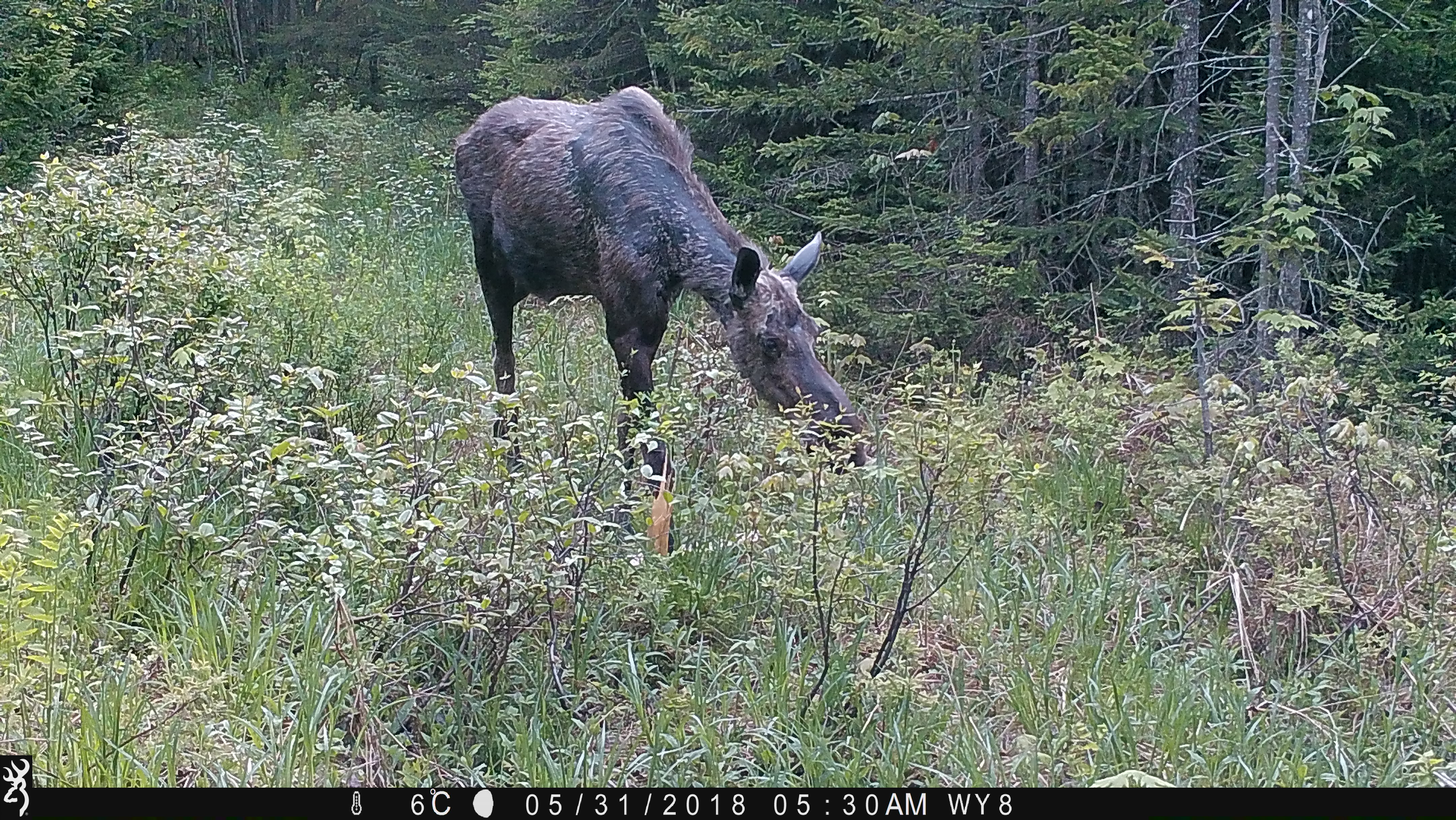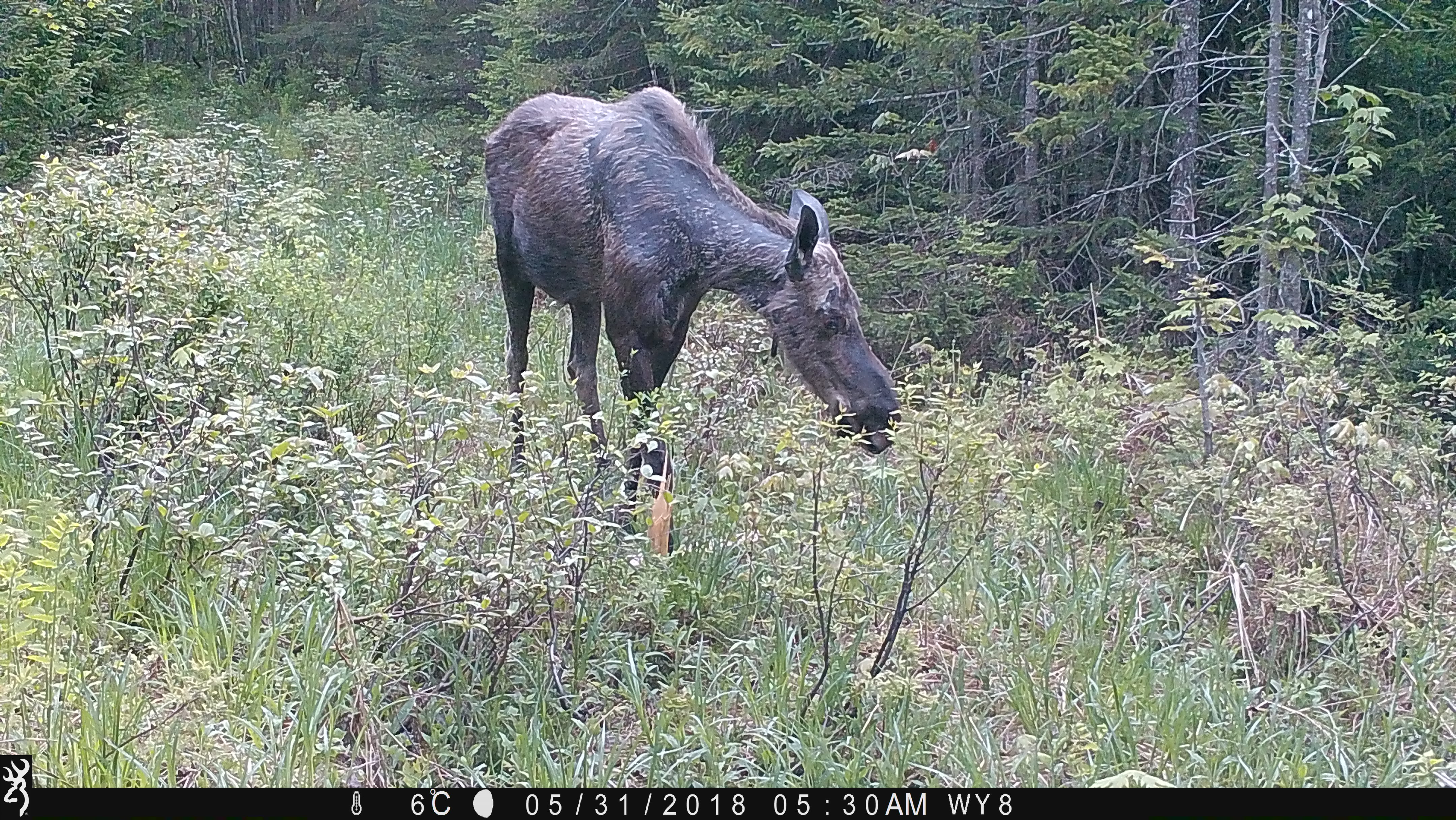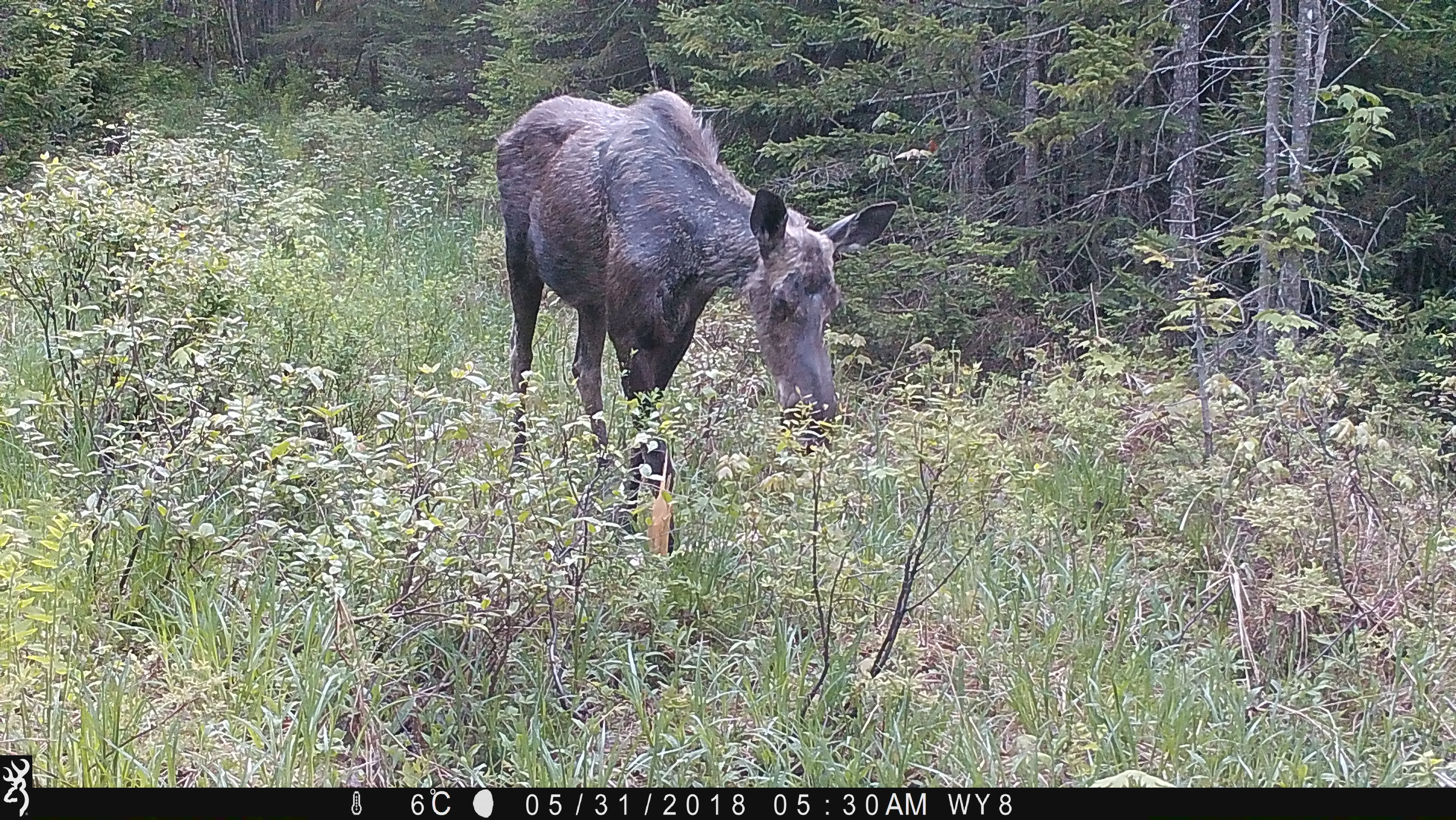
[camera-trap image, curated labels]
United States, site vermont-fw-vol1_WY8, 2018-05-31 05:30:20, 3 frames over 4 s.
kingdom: Animalia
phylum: Chordata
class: Mammalia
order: Artiodactyla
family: Cervidae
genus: Alces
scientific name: Alces alces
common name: moose